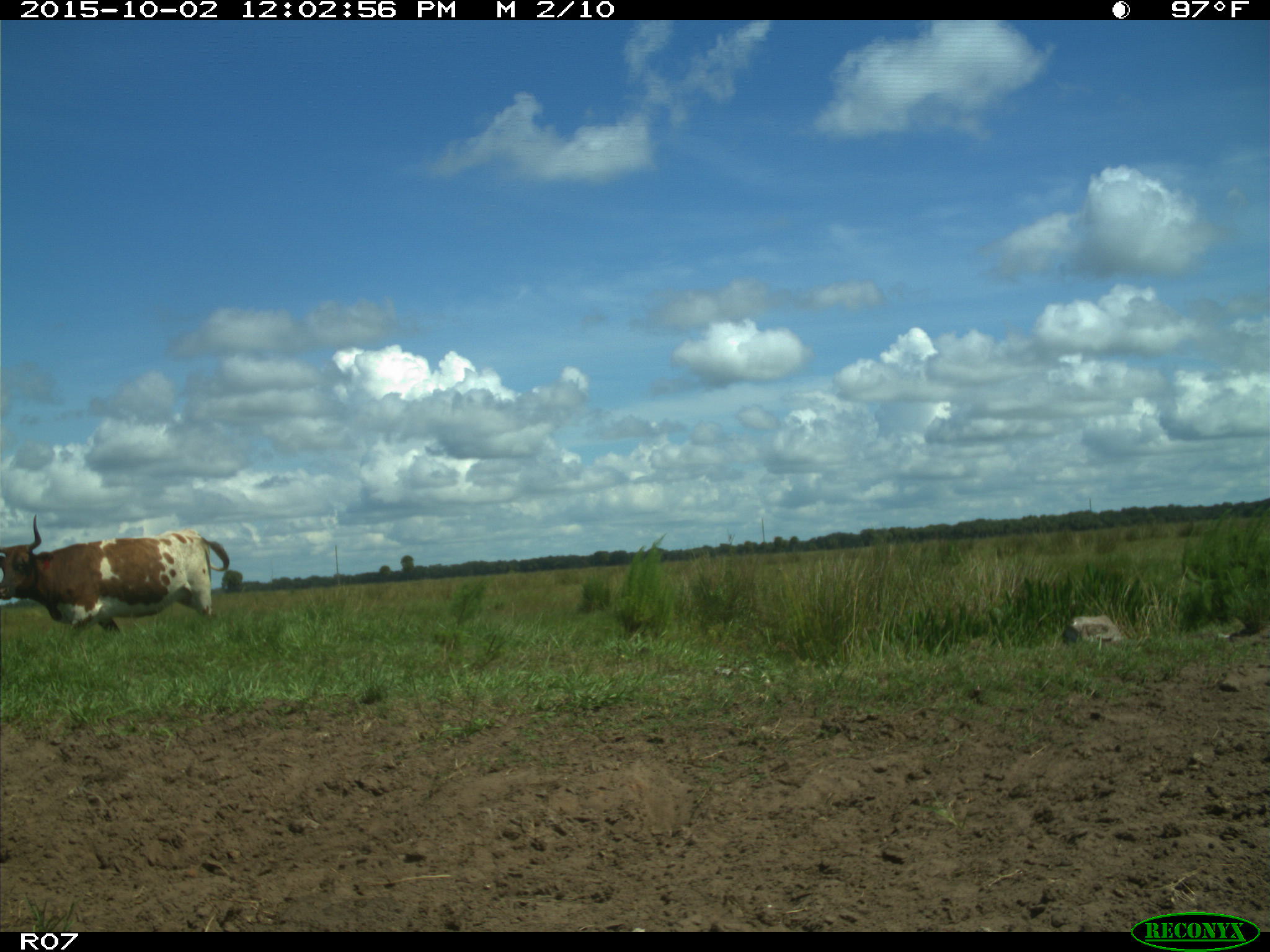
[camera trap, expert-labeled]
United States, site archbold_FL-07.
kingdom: Animalia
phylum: Chordata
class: Mammalia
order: Artiodactyla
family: Bovidae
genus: Bos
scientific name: Bos taurus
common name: domestic cow